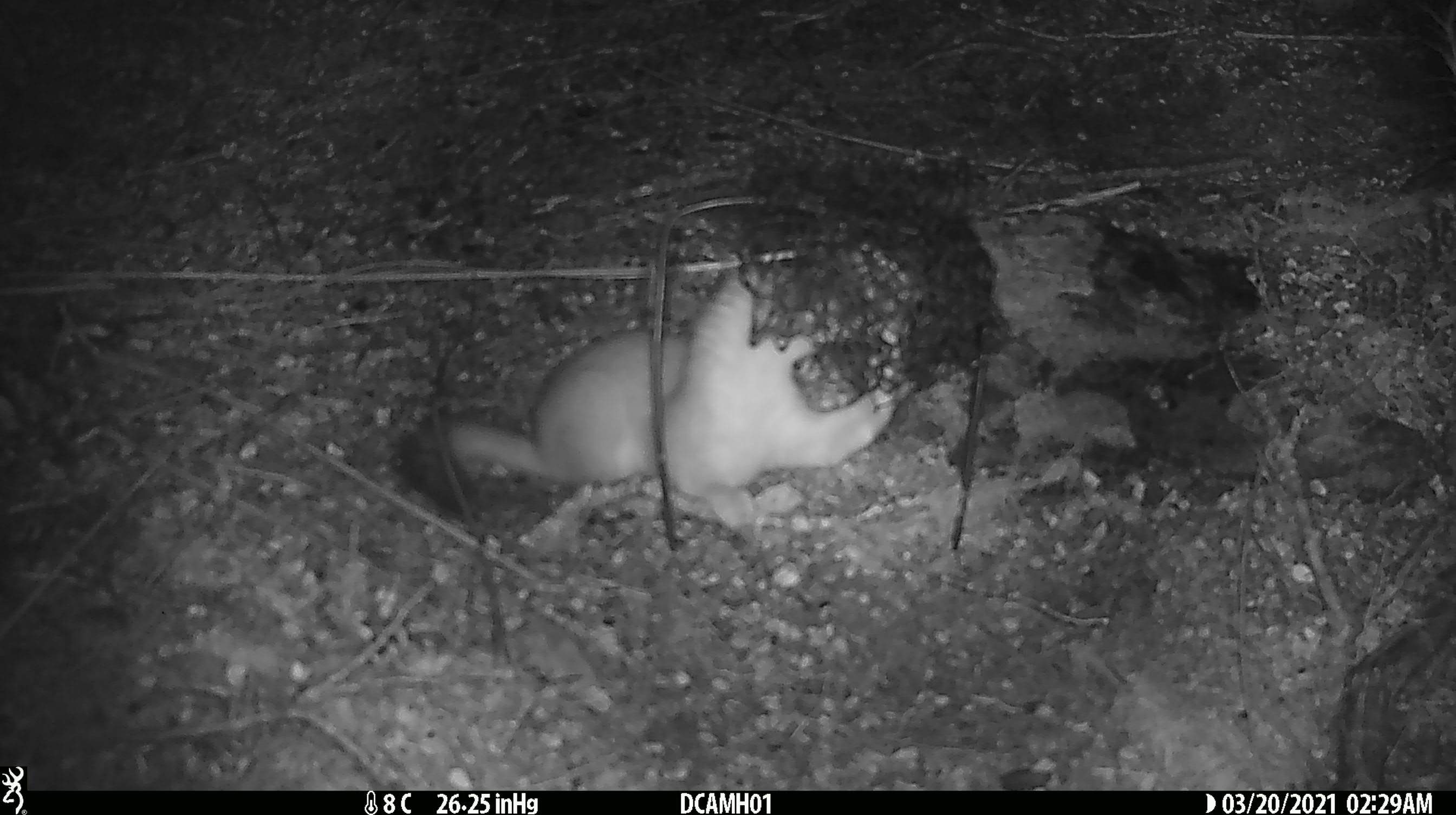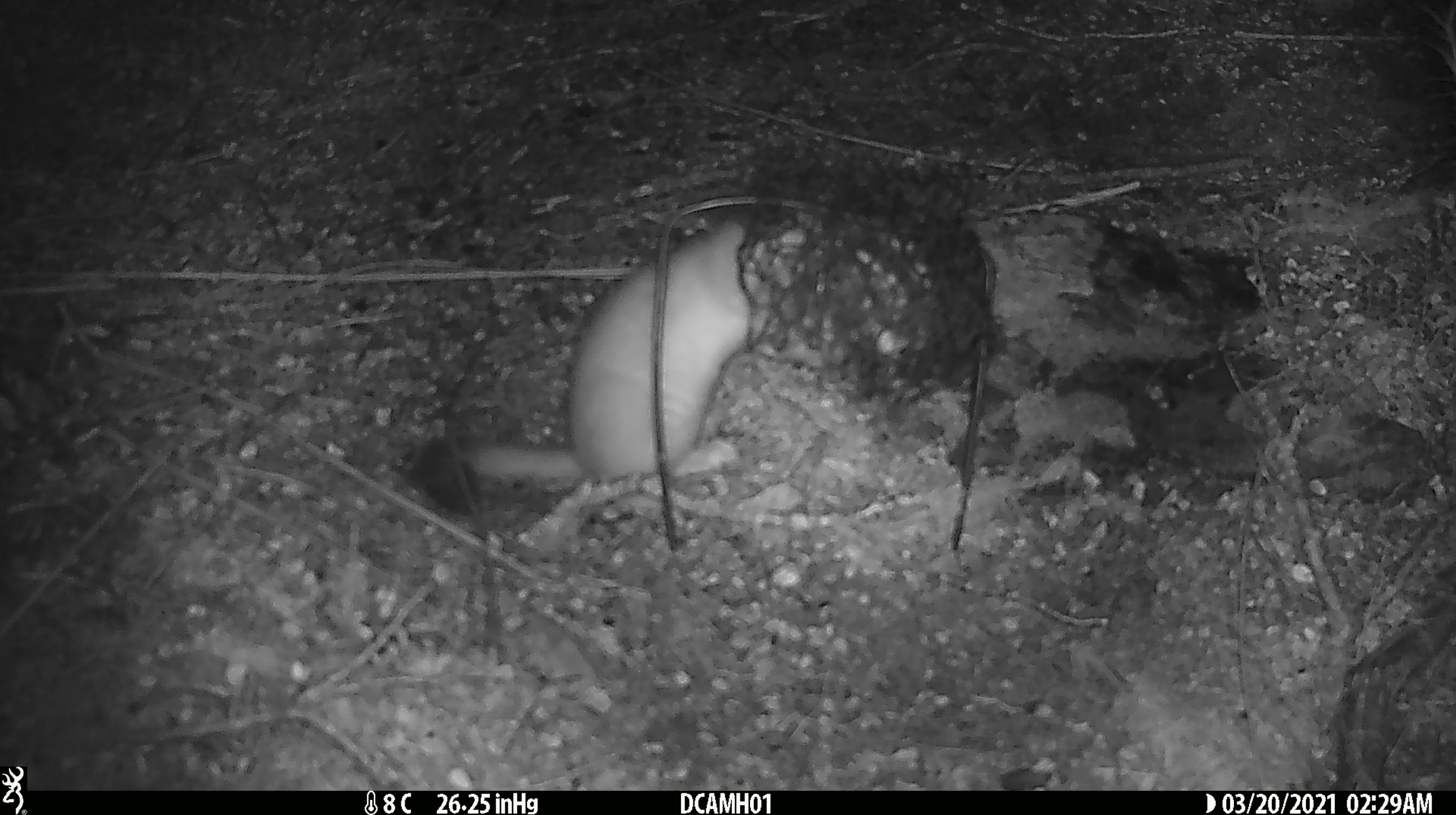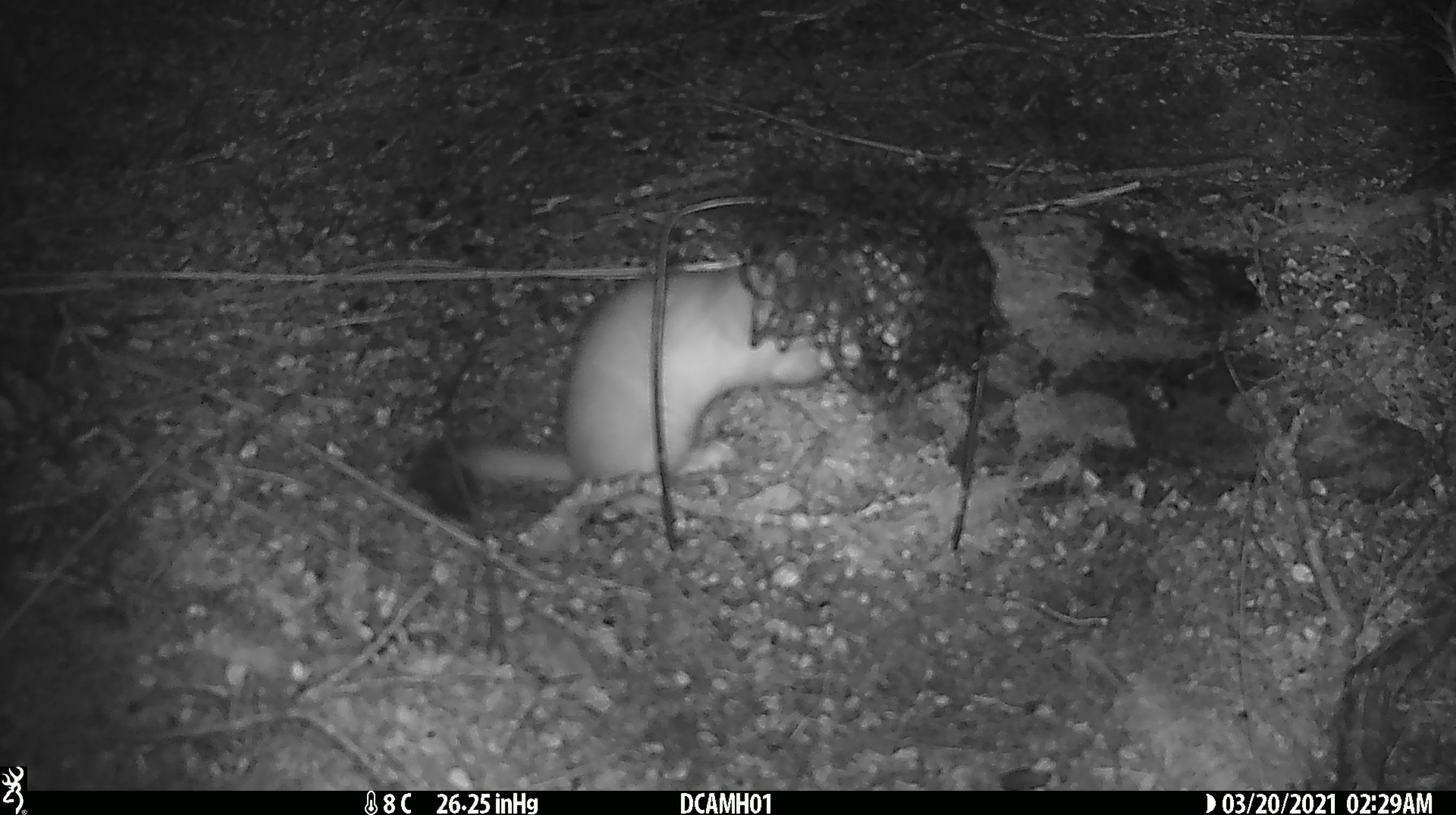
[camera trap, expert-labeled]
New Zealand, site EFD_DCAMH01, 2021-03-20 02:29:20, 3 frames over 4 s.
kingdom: Animalia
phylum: Chordata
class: Mammalia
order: Carnivora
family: Mustelidae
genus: Mustela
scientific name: Mustela erminea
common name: stoat